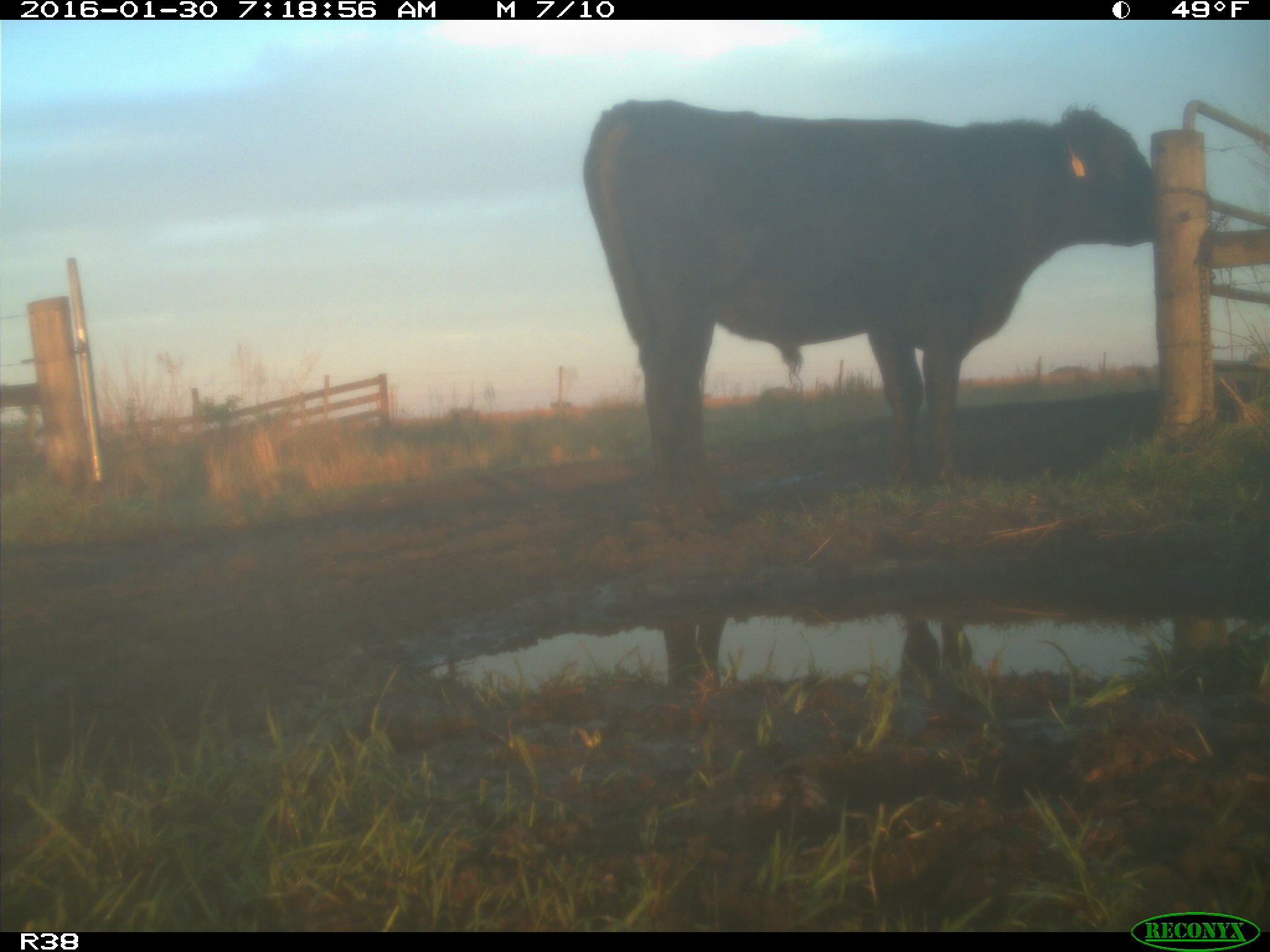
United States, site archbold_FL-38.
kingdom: Animalia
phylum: Chordata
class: Mammalia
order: Artiodactyla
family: Bovidae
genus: Bos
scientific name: Bos taurus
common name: domestic cow